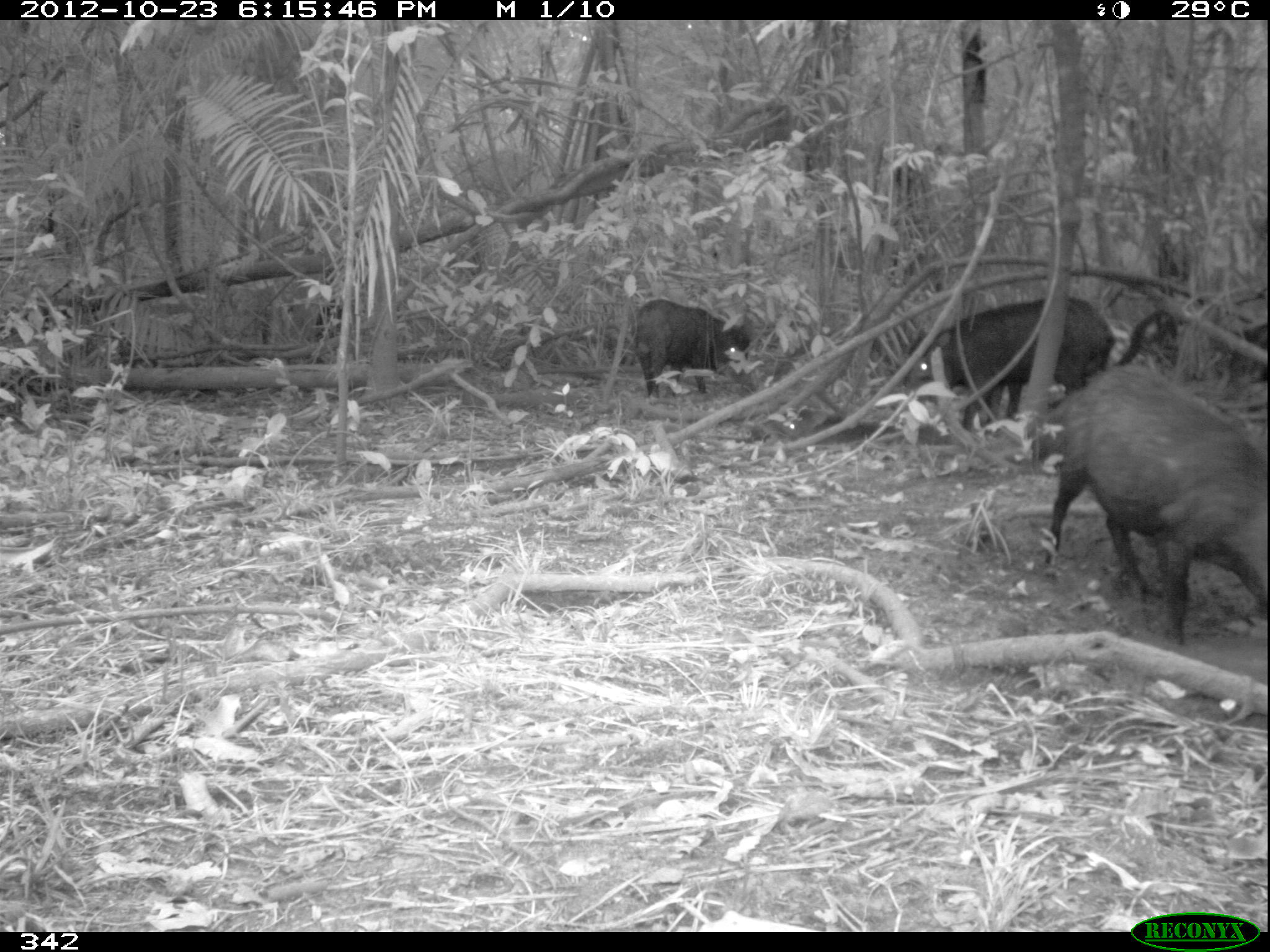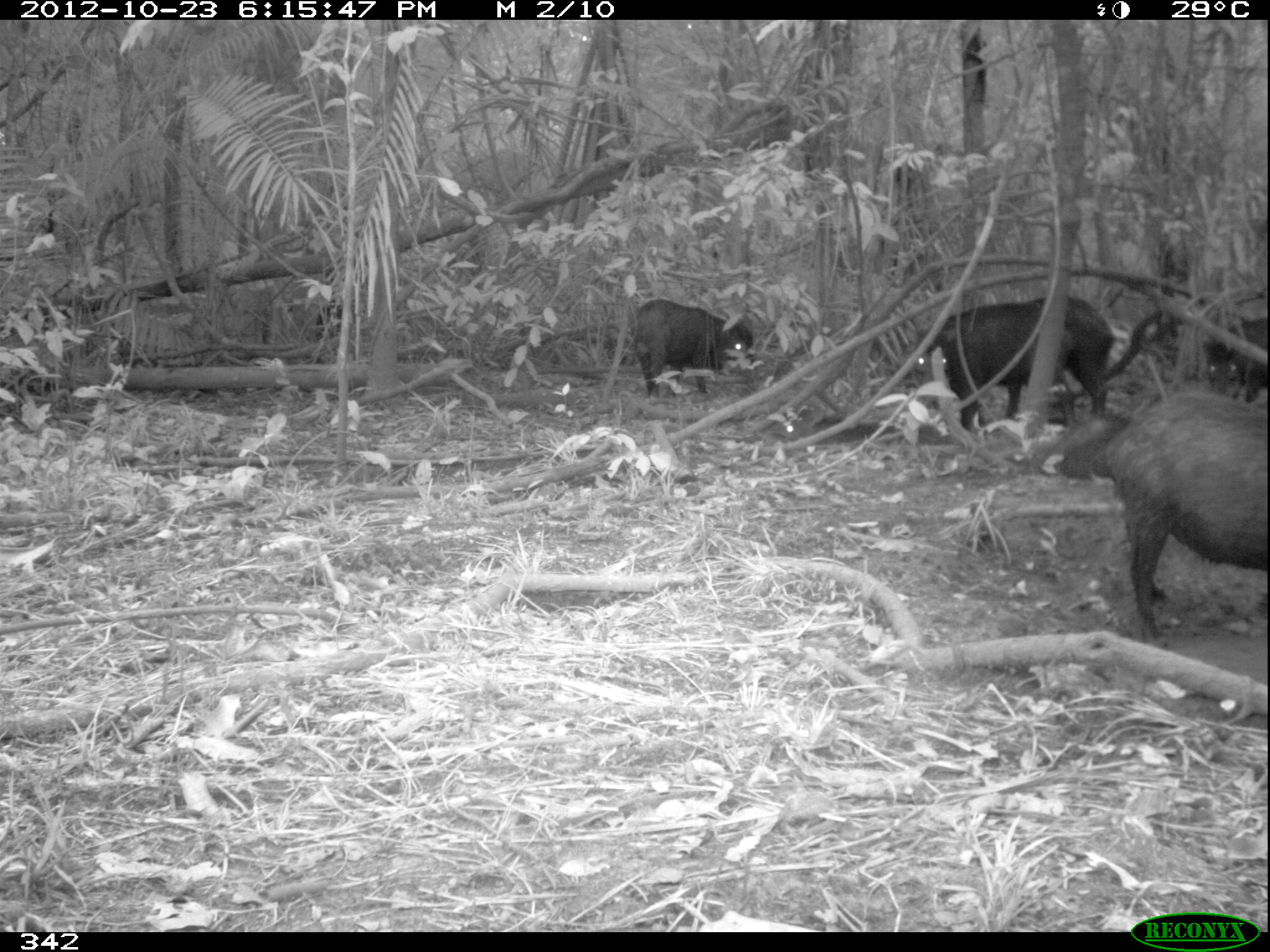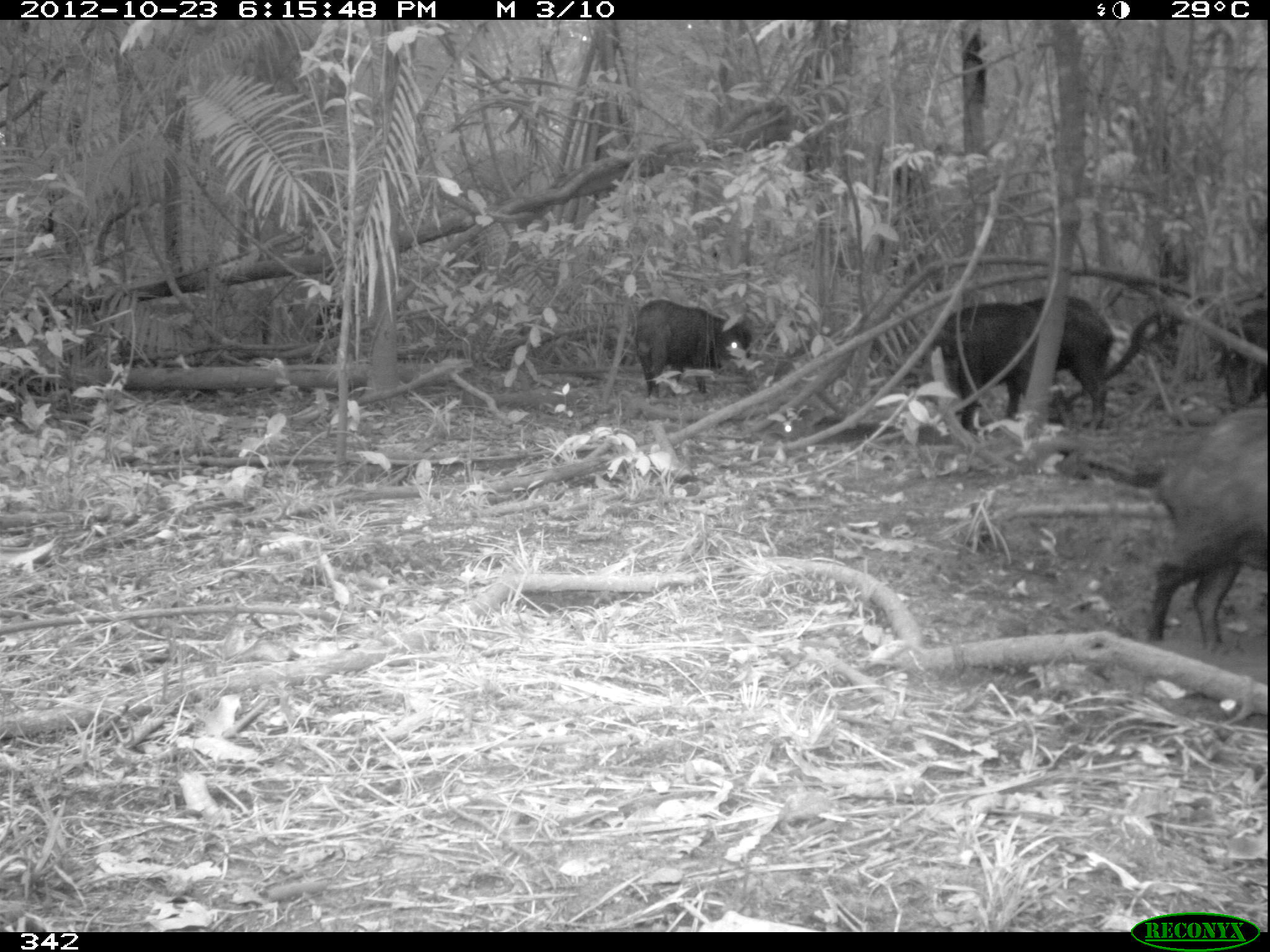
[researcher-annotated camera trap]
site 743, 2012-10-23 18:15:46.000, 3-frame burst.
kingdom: Animalia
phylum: Chordata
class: Mammalia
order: Artiodactyla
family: Tayassuidae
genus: Tayassu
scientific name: Tayassu pecari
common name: white-lipped peccary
Tayassu pecari (white-lipped peccary).